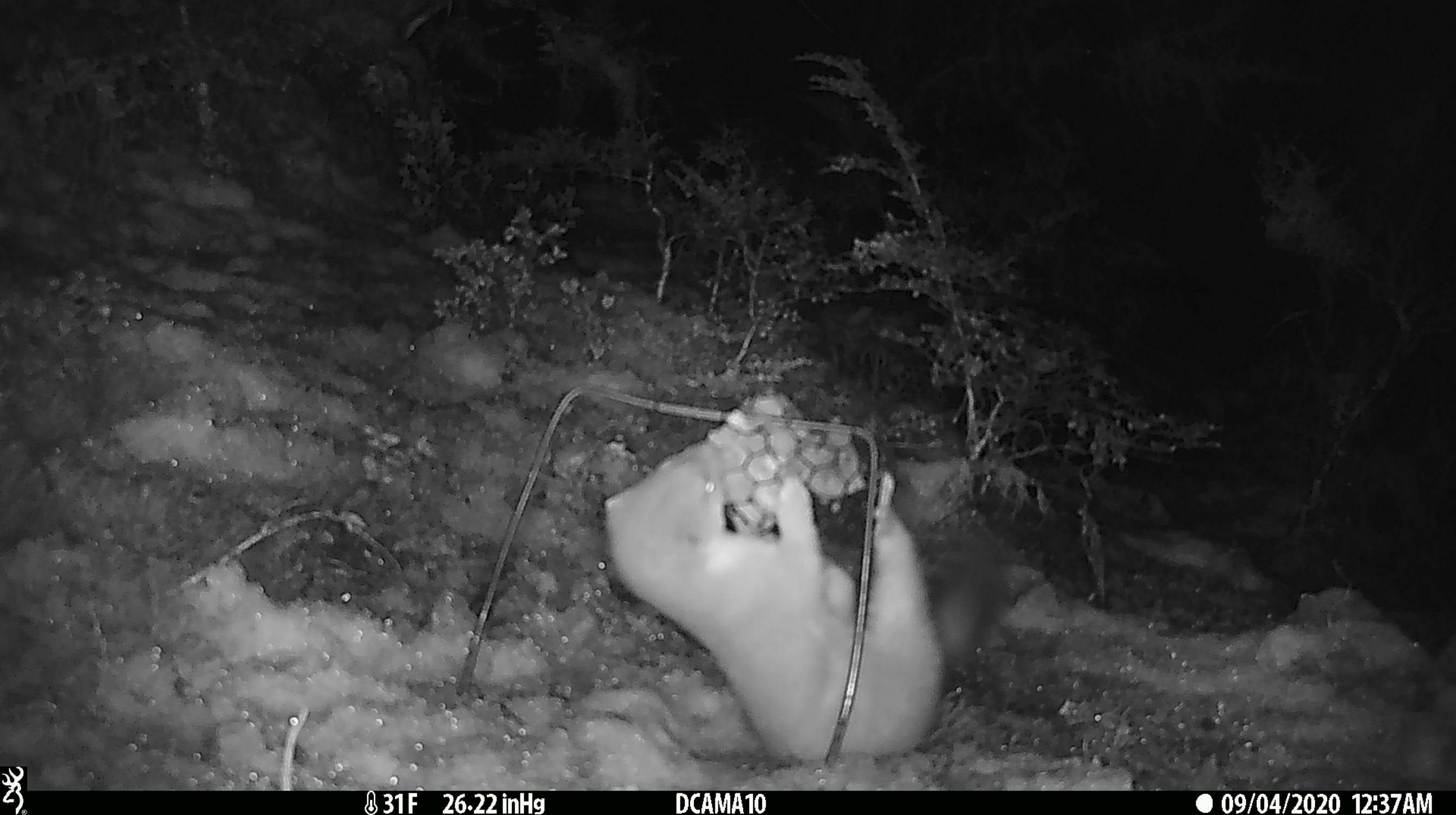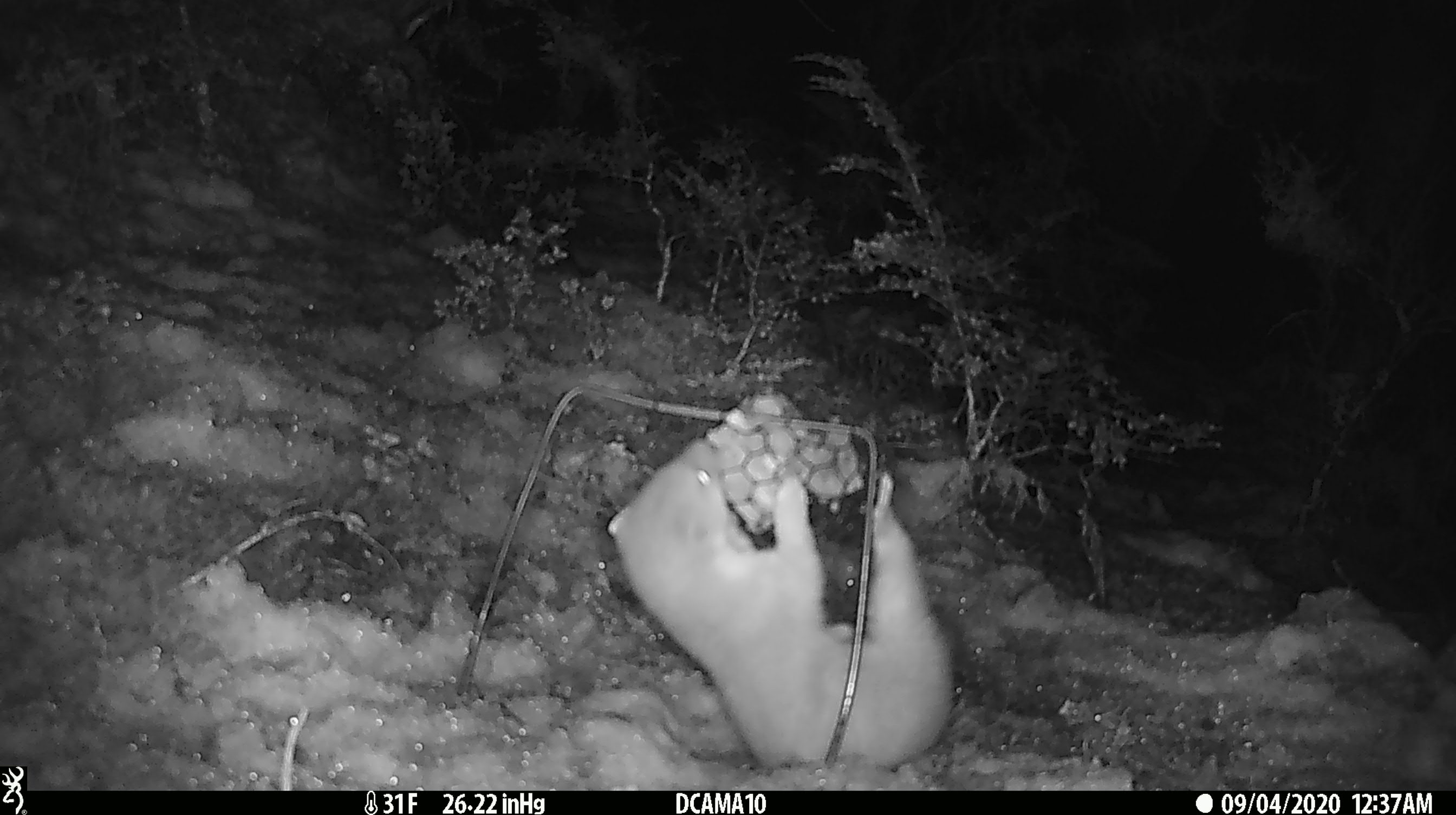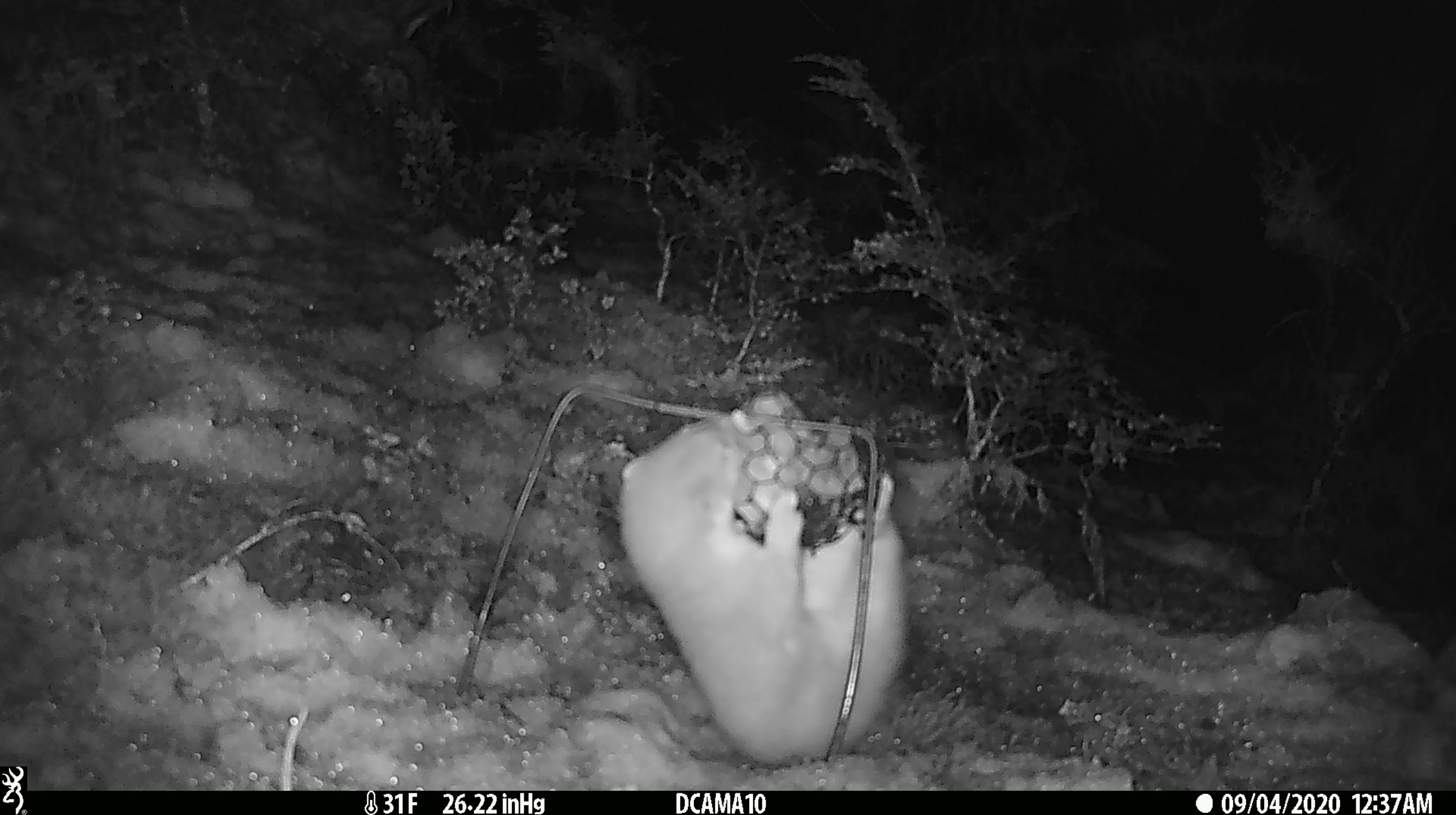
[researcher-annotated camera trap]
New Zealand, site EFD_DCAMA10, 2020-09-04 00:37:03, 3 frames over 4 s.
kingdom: Animalia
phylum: Chordata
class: Mammalia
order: Carnivora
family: Mustelidae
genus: Mustela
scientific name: Mustela erminea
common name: stoat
Stoat (Mustela erminea).